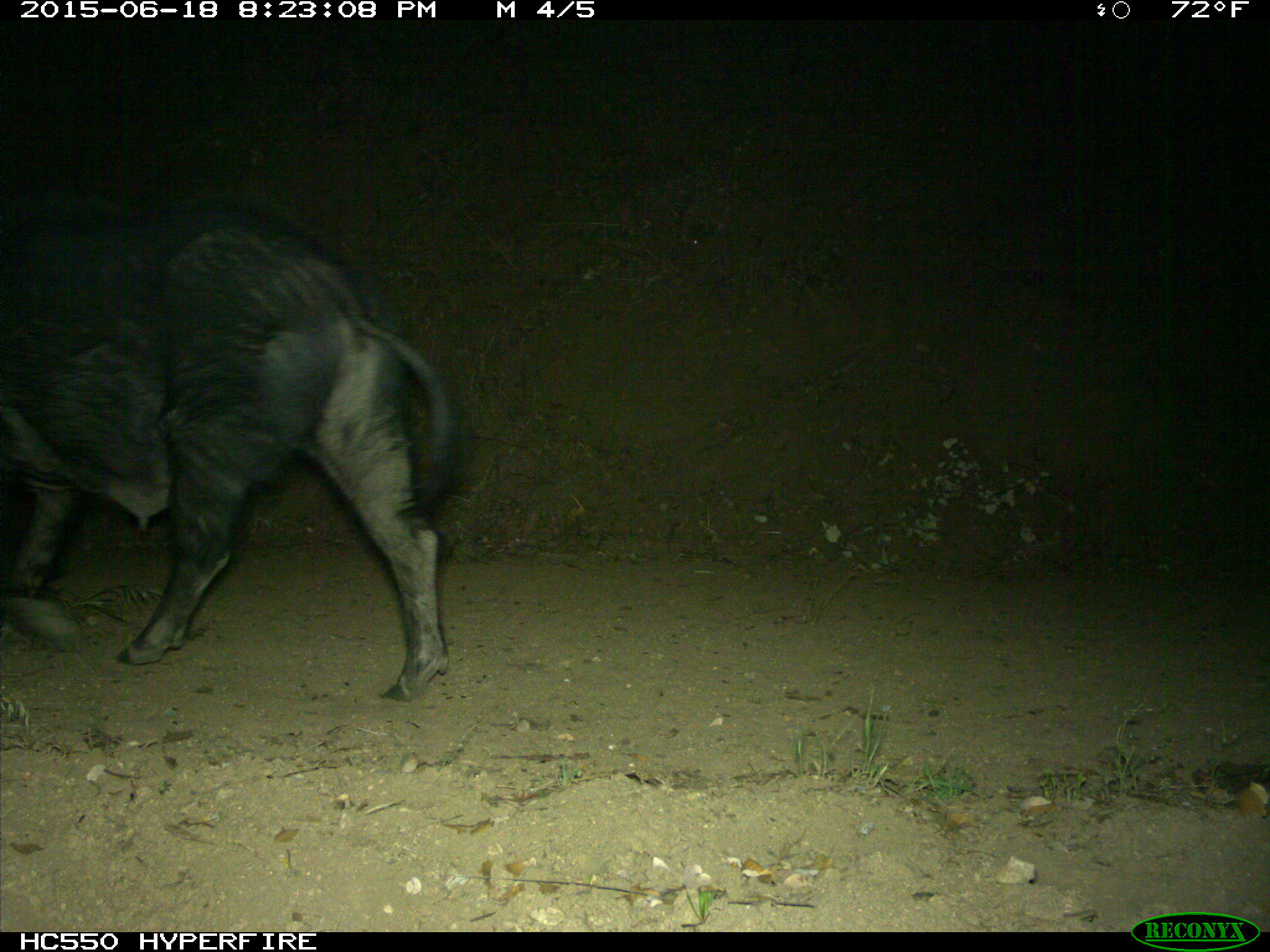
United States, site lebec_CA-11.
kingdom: Animalia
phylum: Chordata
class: Mammalia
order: Artiodactyla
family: Suidae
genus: Sus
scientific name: Sus scrofa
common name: wild boar